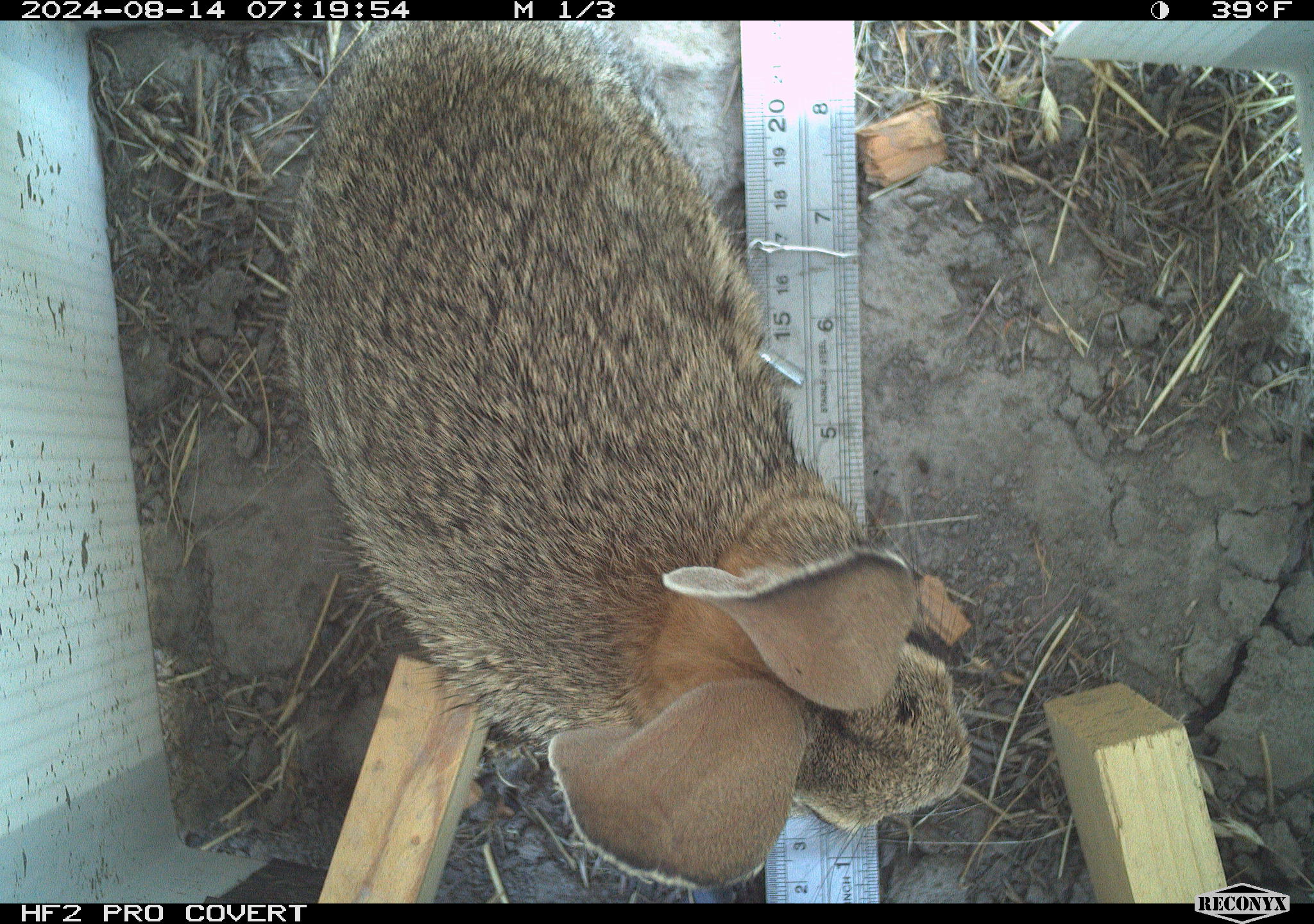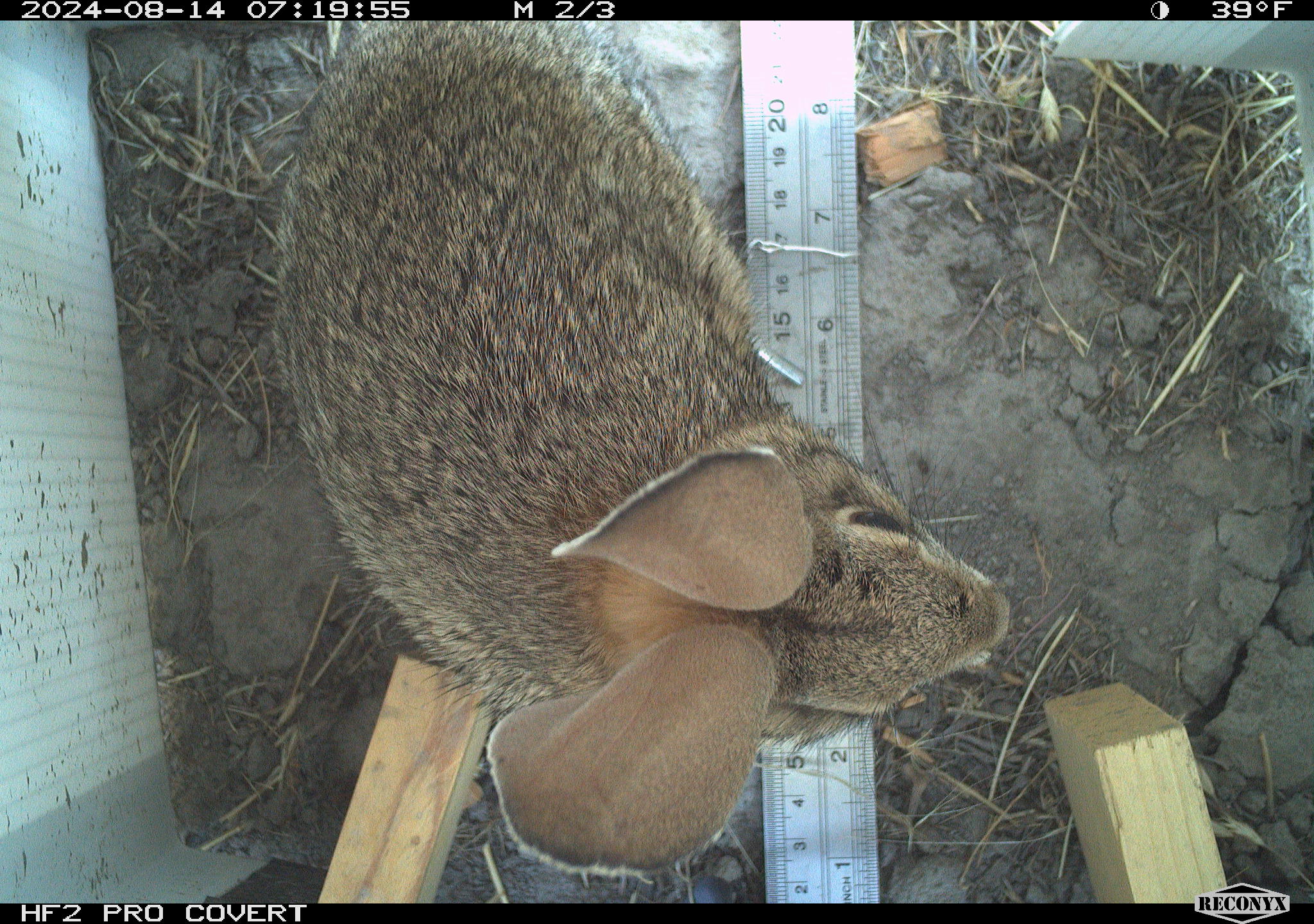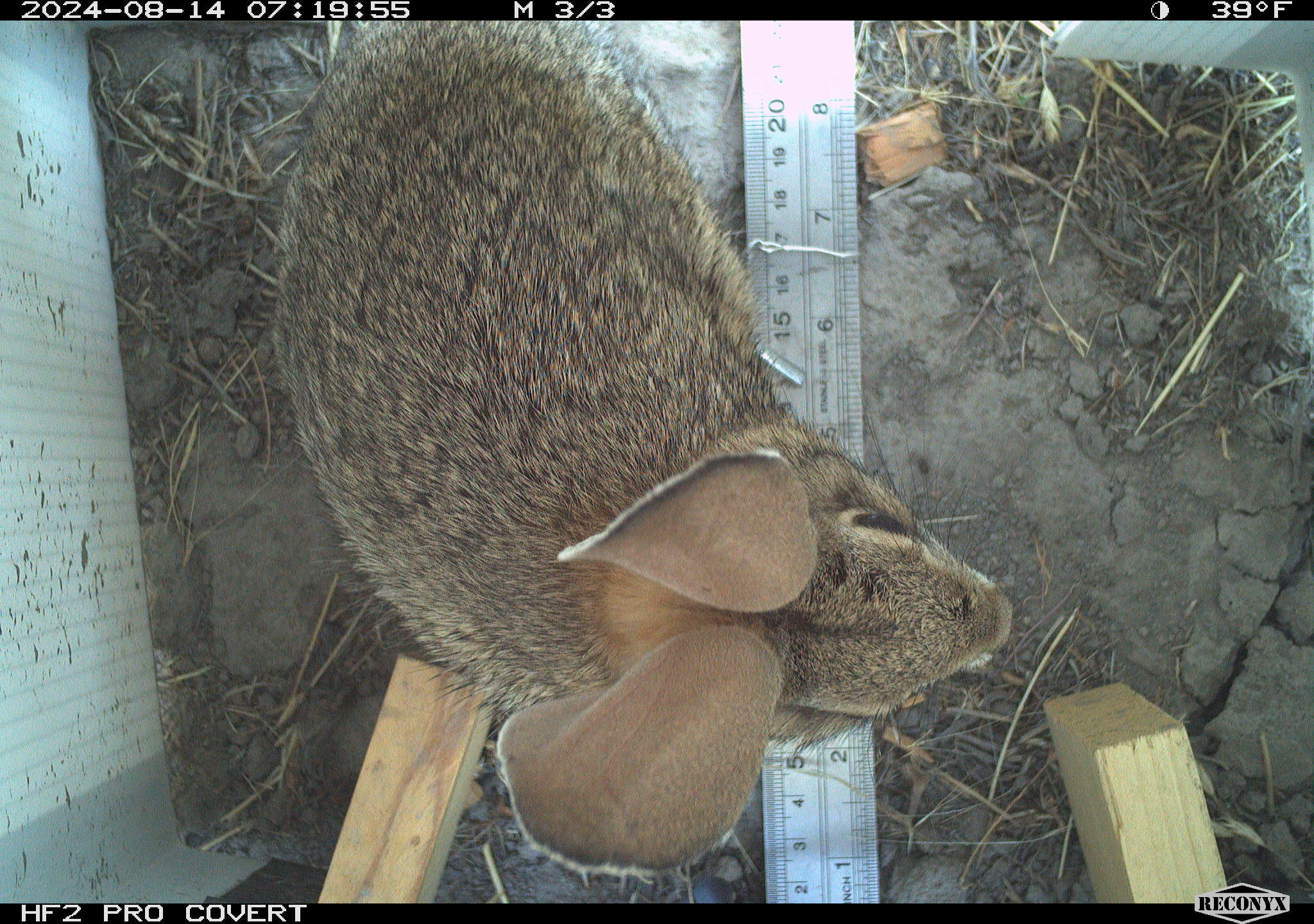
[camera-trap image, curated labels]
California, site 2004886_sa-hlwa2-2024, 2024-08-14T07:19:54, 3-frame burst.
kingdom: Animalia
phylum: Chordata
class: Mammalia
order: Lagomorpha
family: Leporidae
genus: Sylvilagus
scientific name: Sylvilagus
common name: cottontail rabbits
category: sylvilagus species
Sylvilagus species (cottontail rabbits) (Sylvilagus).